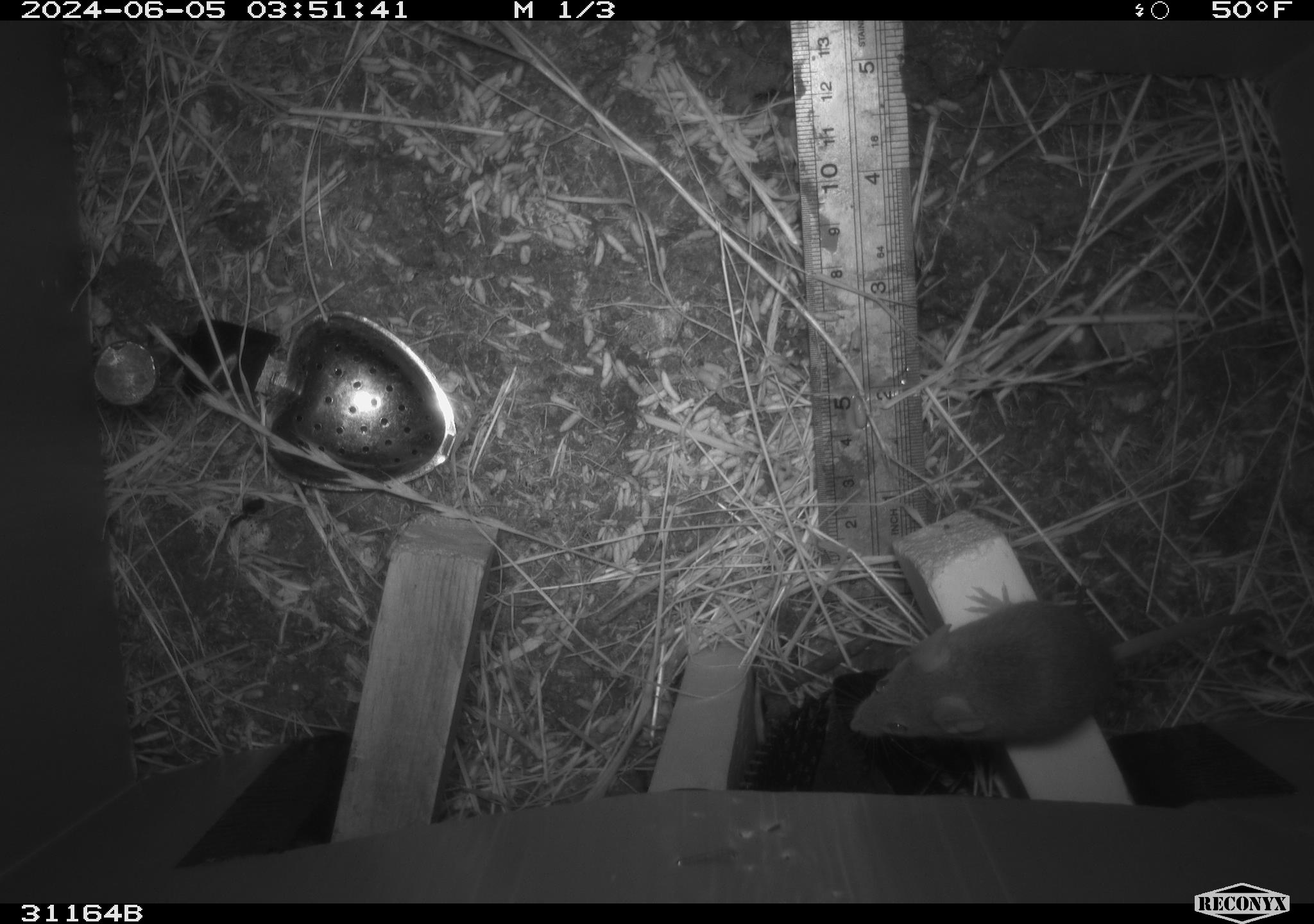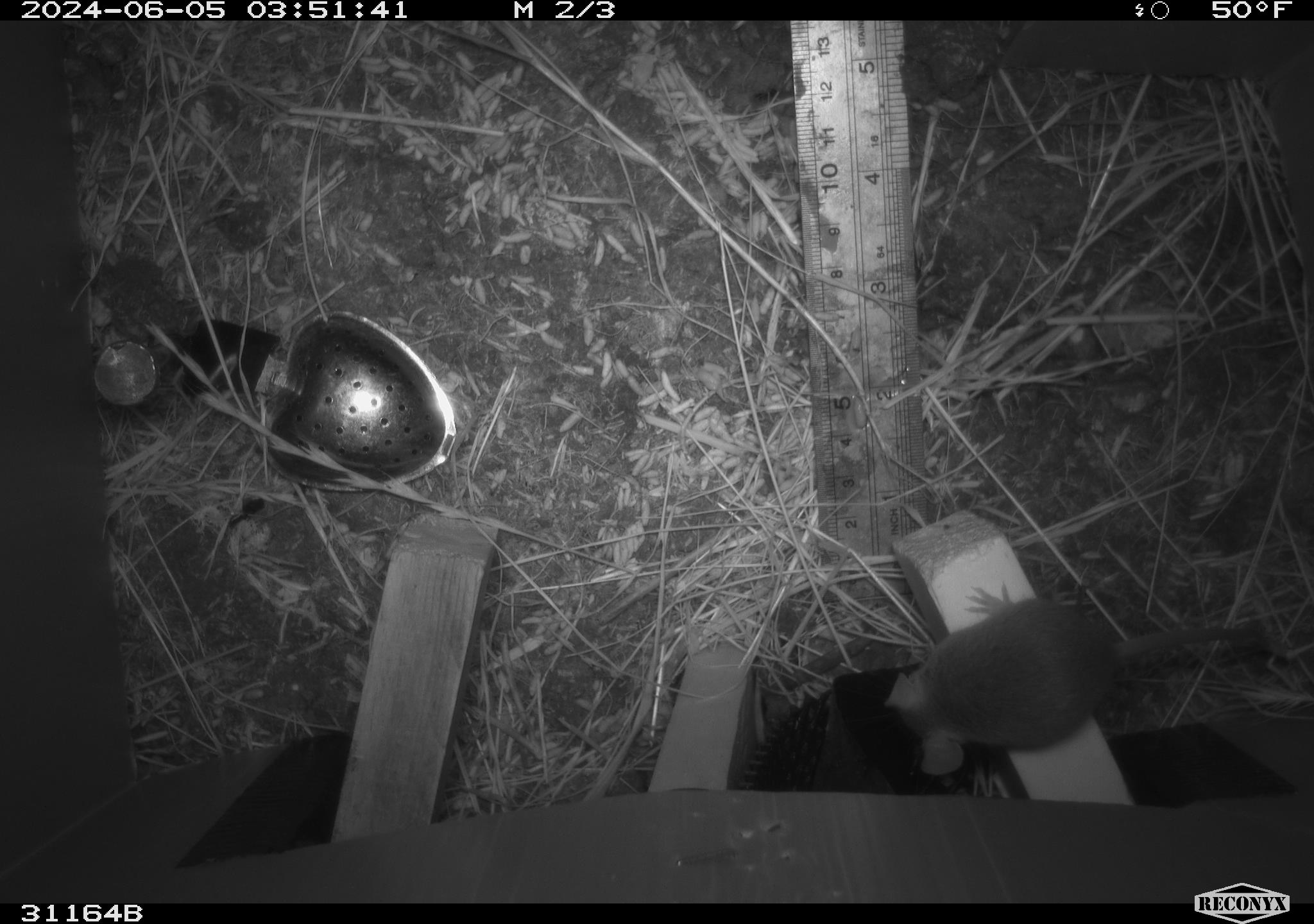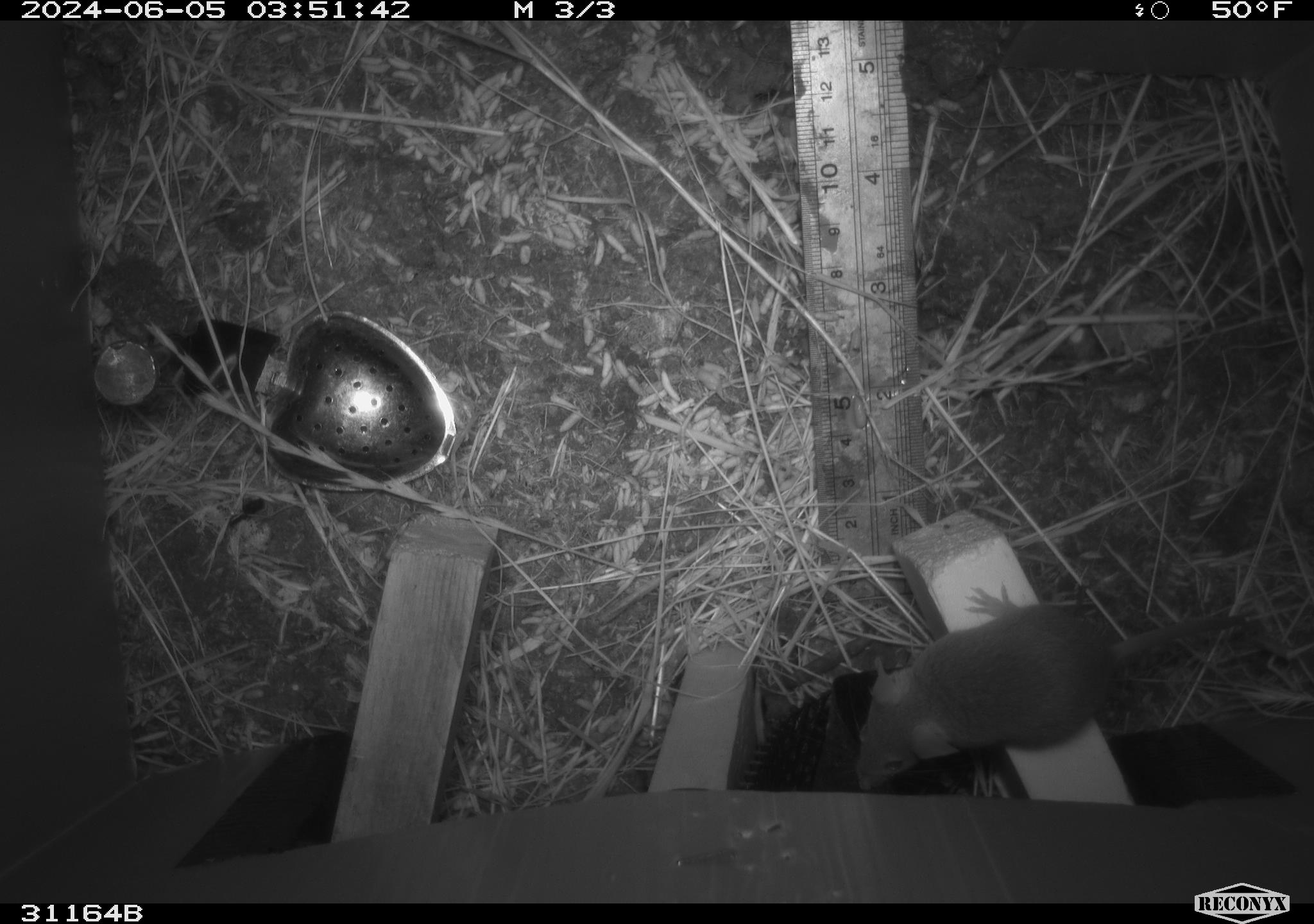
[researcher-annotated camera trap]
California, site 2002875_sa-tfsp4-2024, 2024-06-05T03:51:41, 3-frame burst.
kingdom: Animalia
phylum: Chordata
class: Mammalia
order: Rodentia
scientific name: Rodentia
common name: mouse species